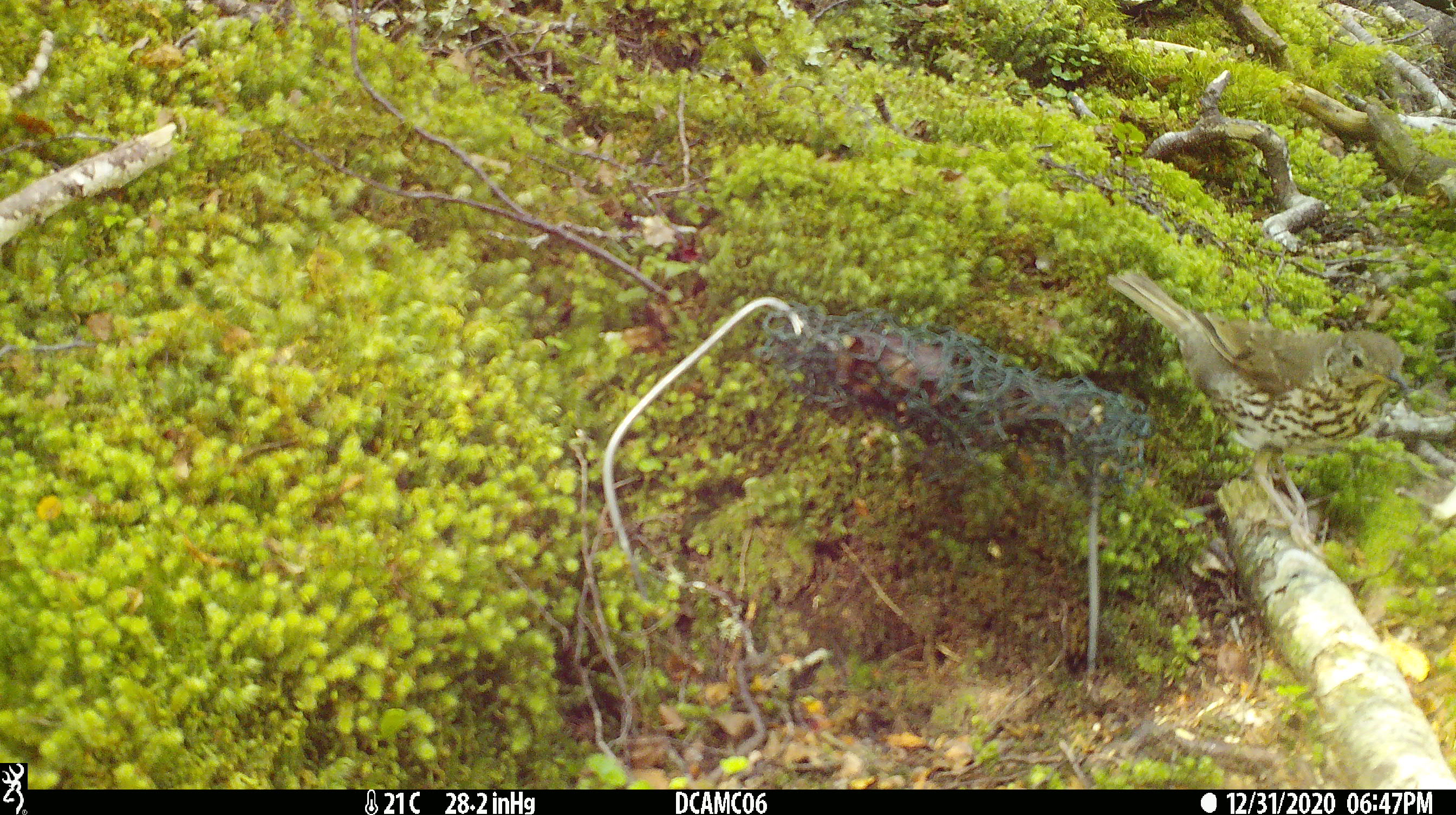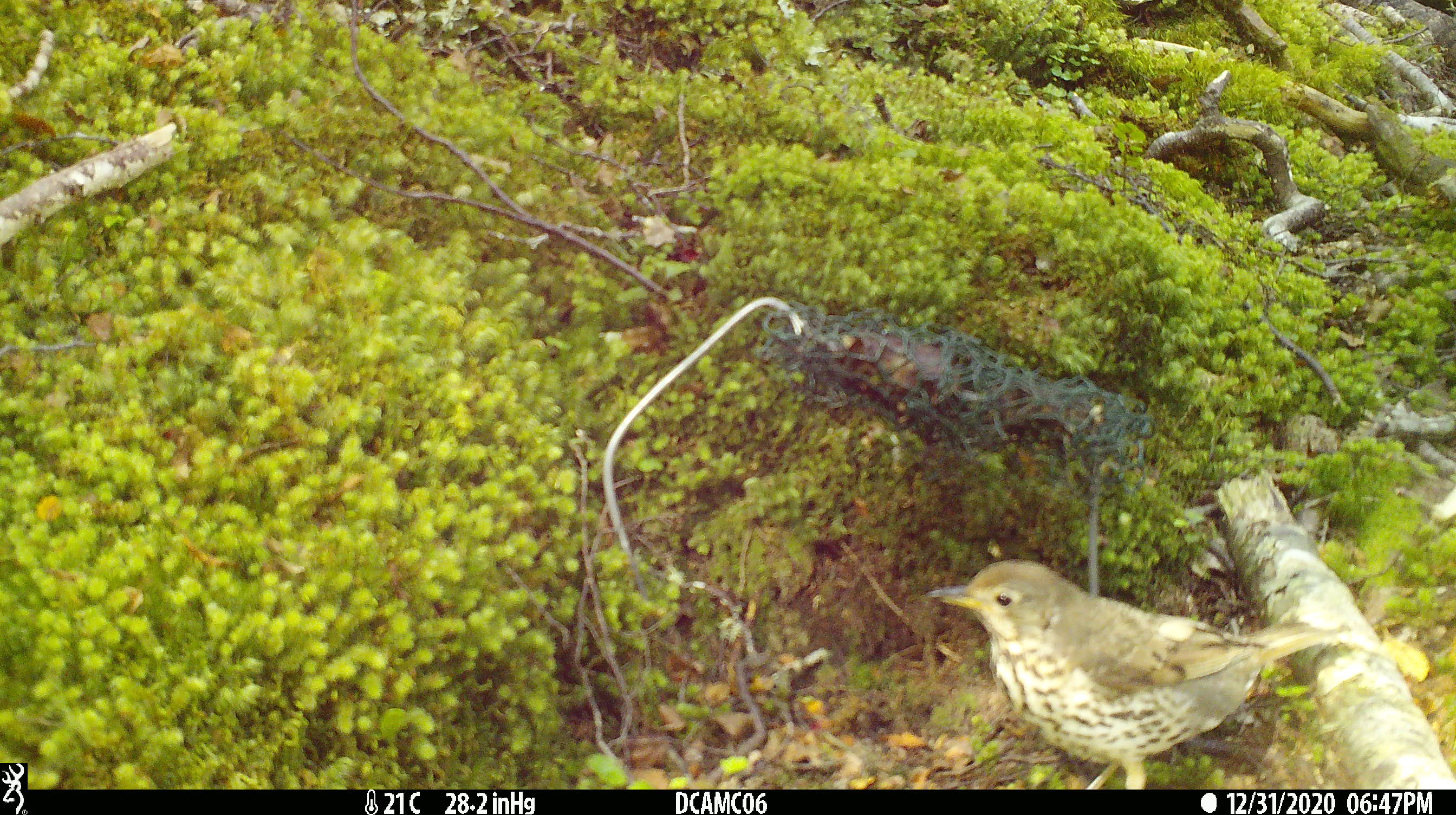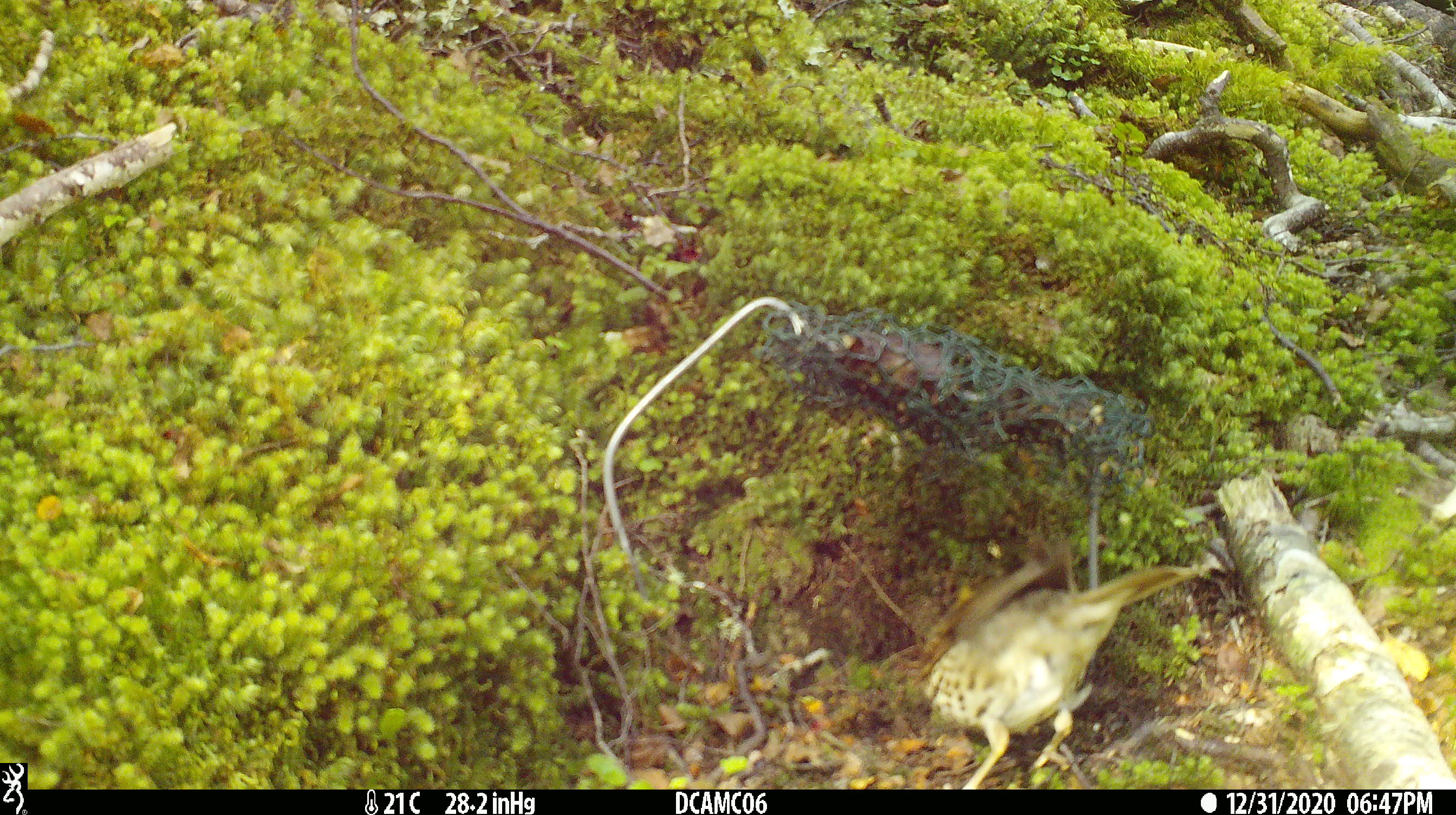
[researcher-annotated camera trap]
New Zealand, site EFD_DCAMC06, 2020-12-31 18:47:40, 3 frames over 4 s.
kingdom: Animalia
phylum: Chordata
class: Aves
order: Passeriformes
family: Turdidae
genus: Turdus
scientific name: Turdus philomelos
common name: song thrush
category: thrush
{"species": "thrush (song thrush) (Turdus philomelos)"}